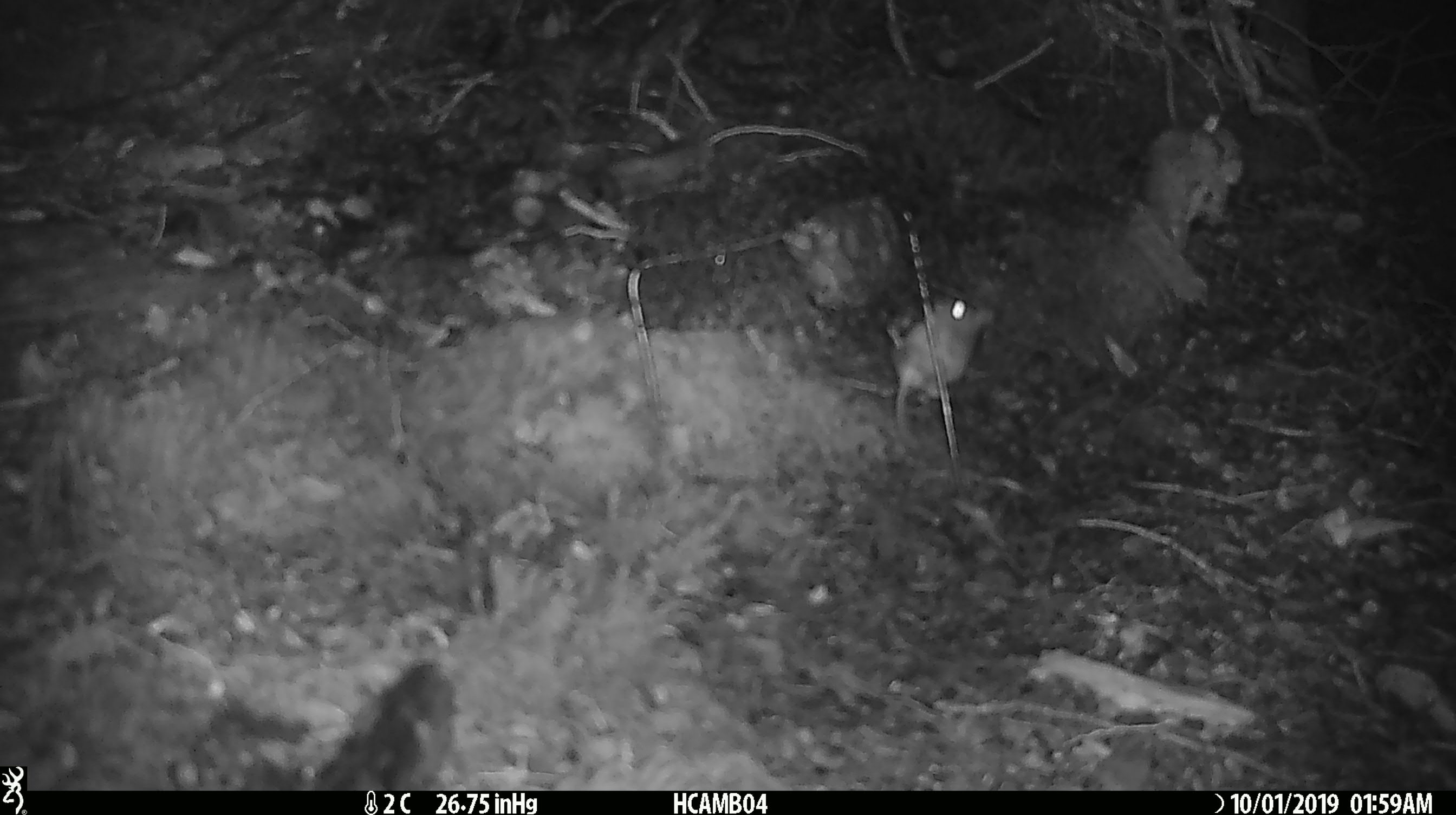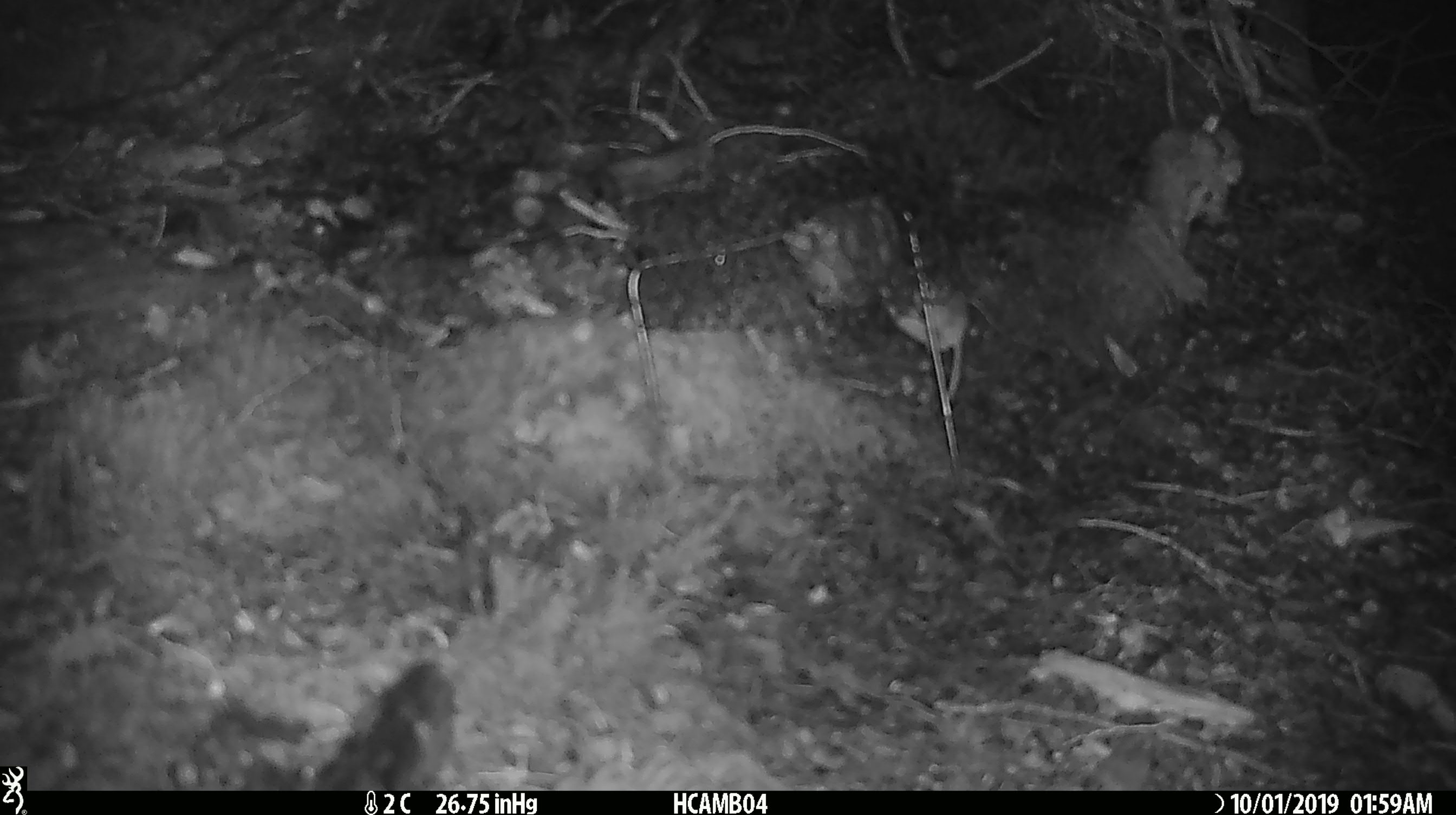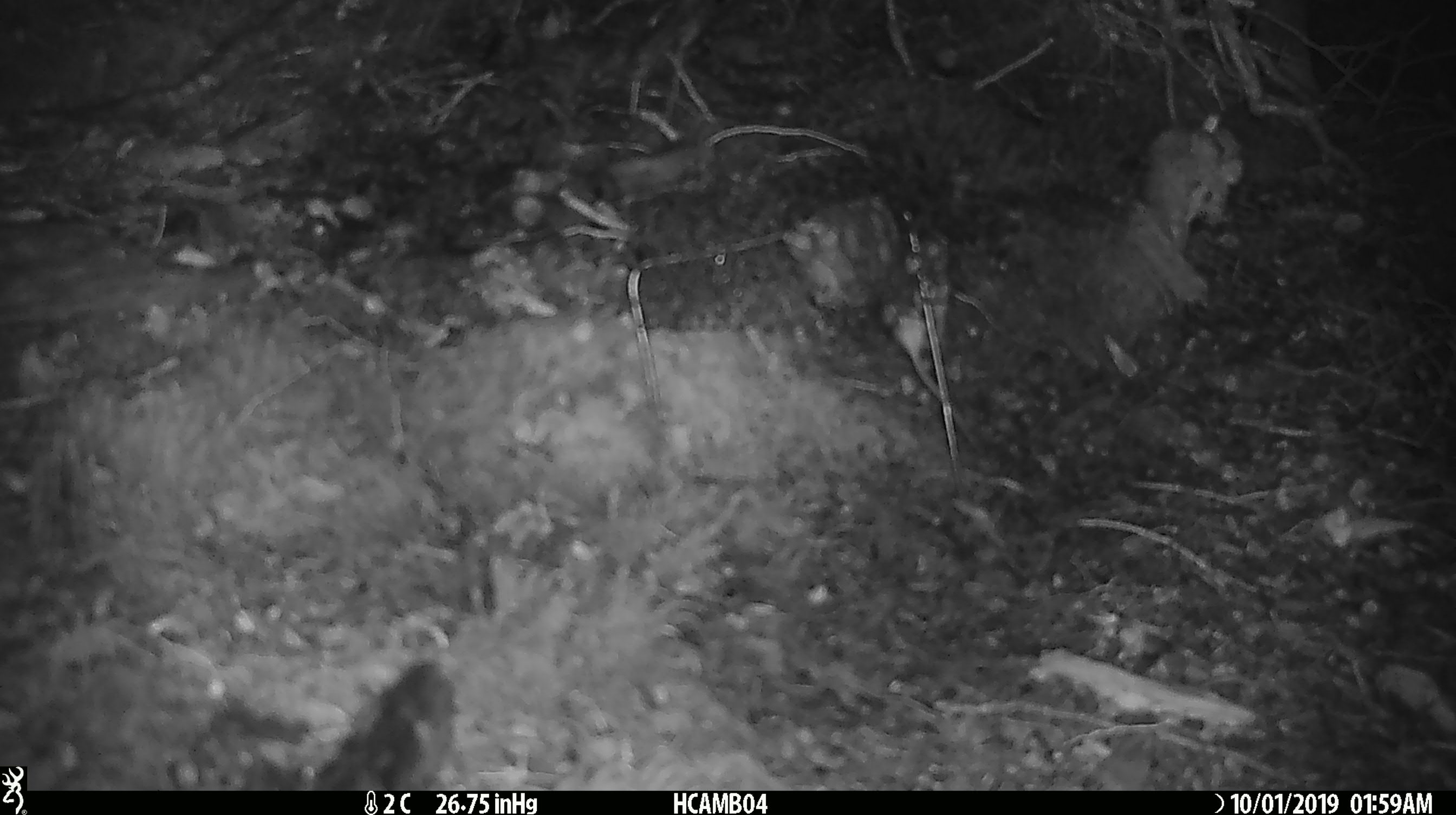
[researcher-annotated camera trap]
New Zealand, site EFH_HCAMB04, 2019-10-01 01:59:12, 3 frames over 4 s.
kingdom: Animalia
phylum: Chordata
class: Mammalia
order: Rodentia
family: Muridae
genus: Mus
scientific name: Mus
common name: mouse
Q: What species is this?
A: Mouse (Mus).